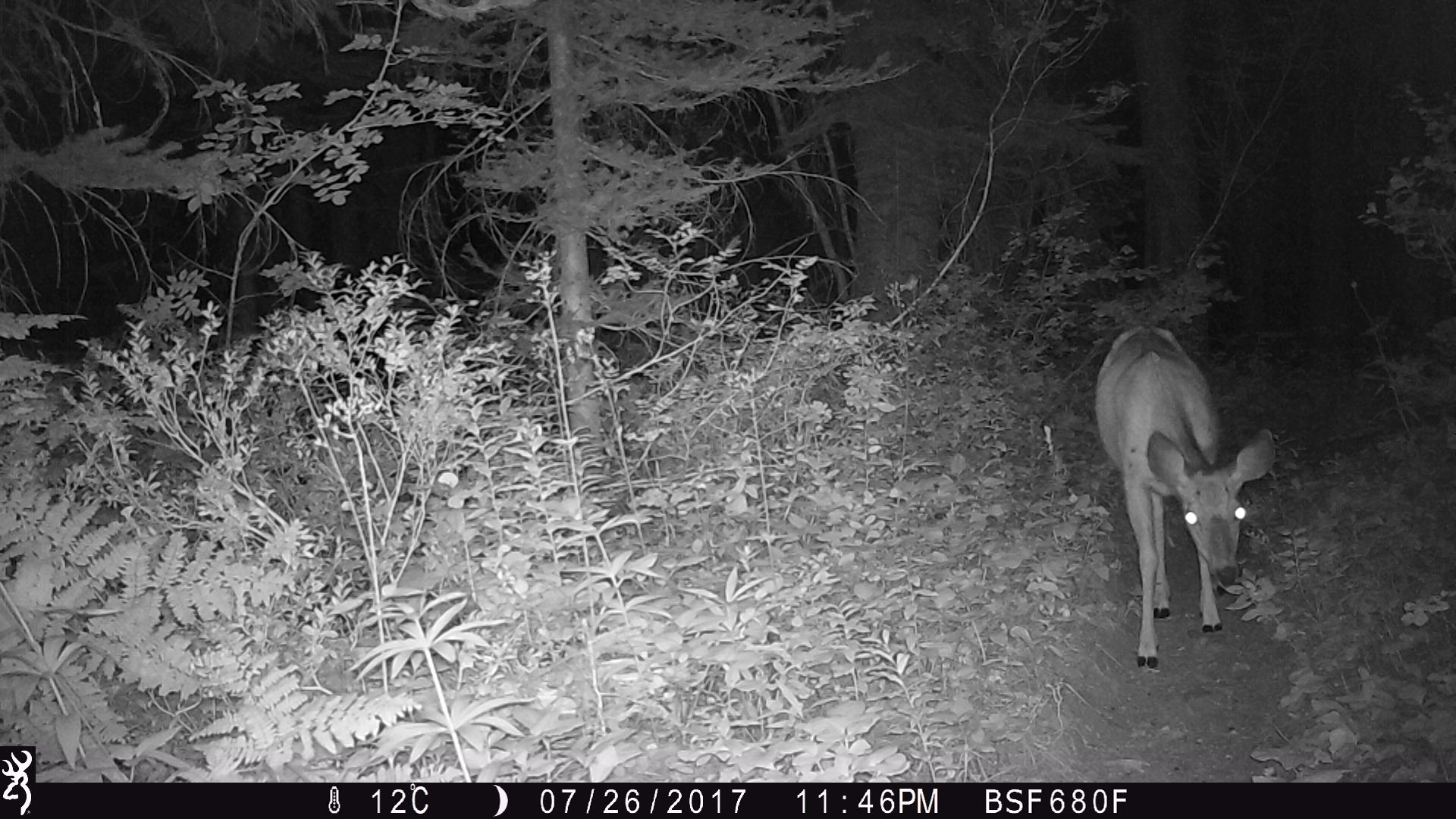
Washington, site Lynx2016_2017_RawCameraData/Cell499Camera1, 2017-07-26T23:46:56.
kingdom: Animalia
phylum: Chordata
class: Mammalia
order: Artiodactyla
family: Cervidae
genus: Odocoileus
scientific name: Odocoileus hemionus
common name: mule deer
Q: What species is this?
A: Odocoileus hemionus (mule deer).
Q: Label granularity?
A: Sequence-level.